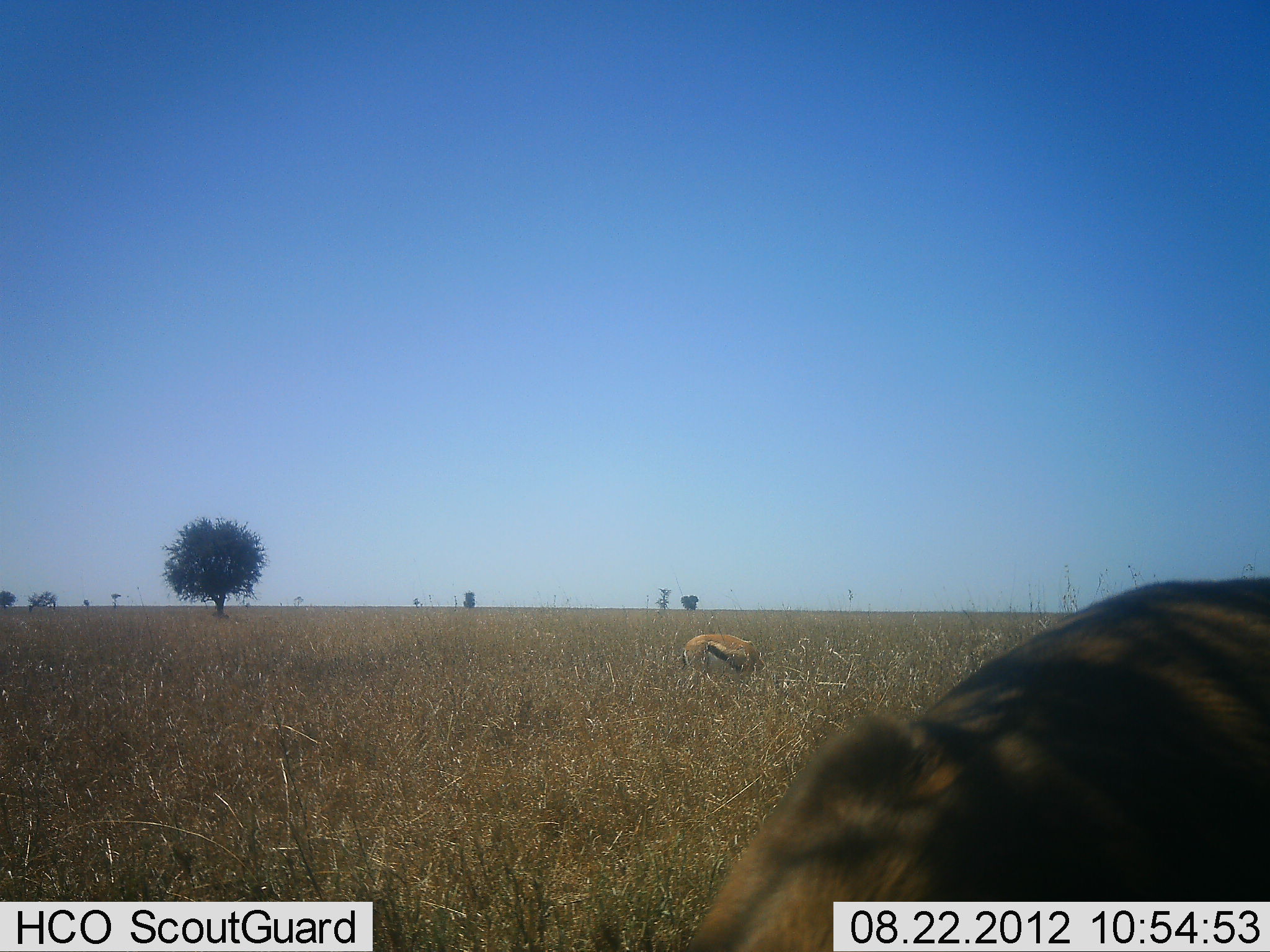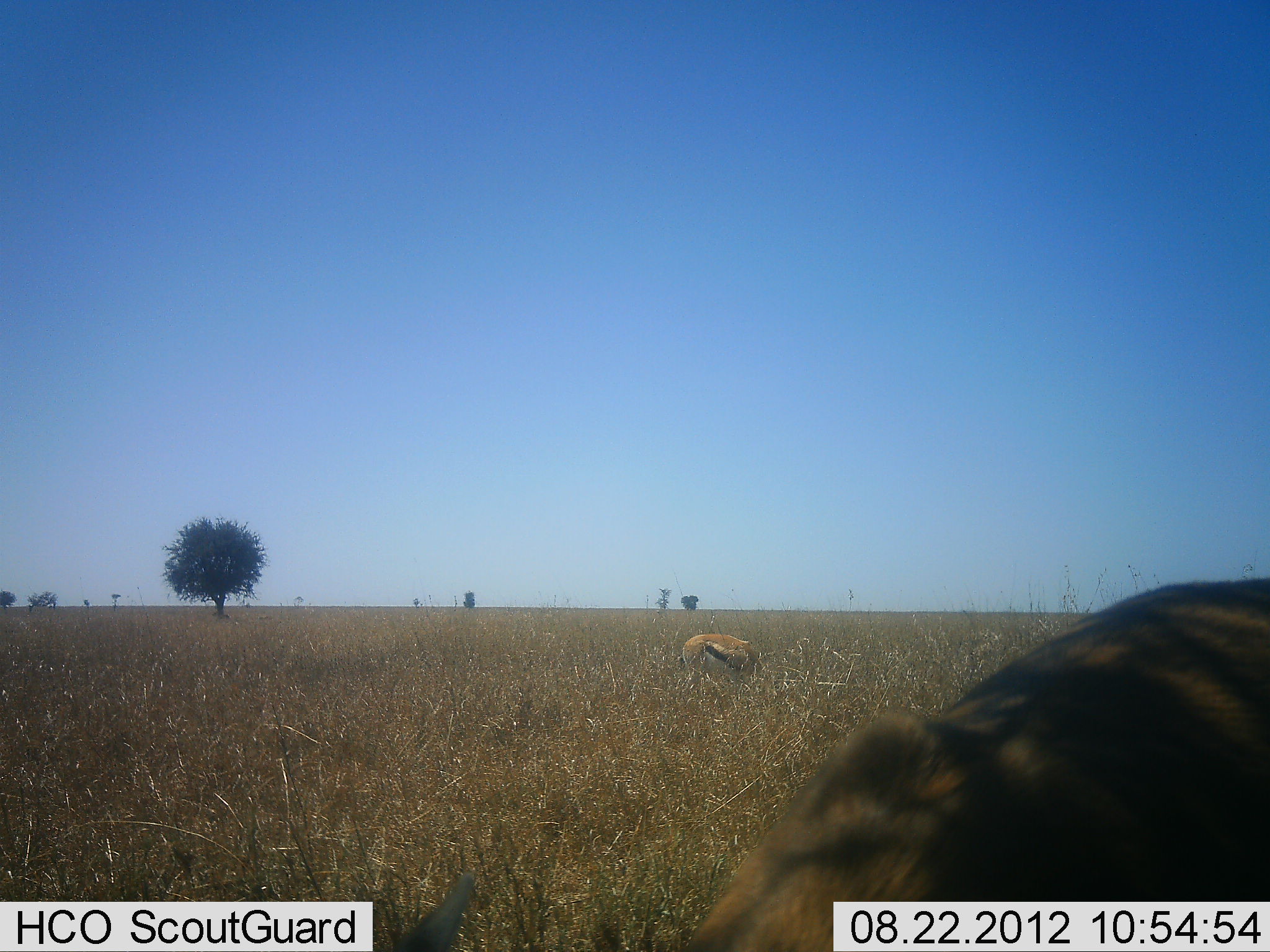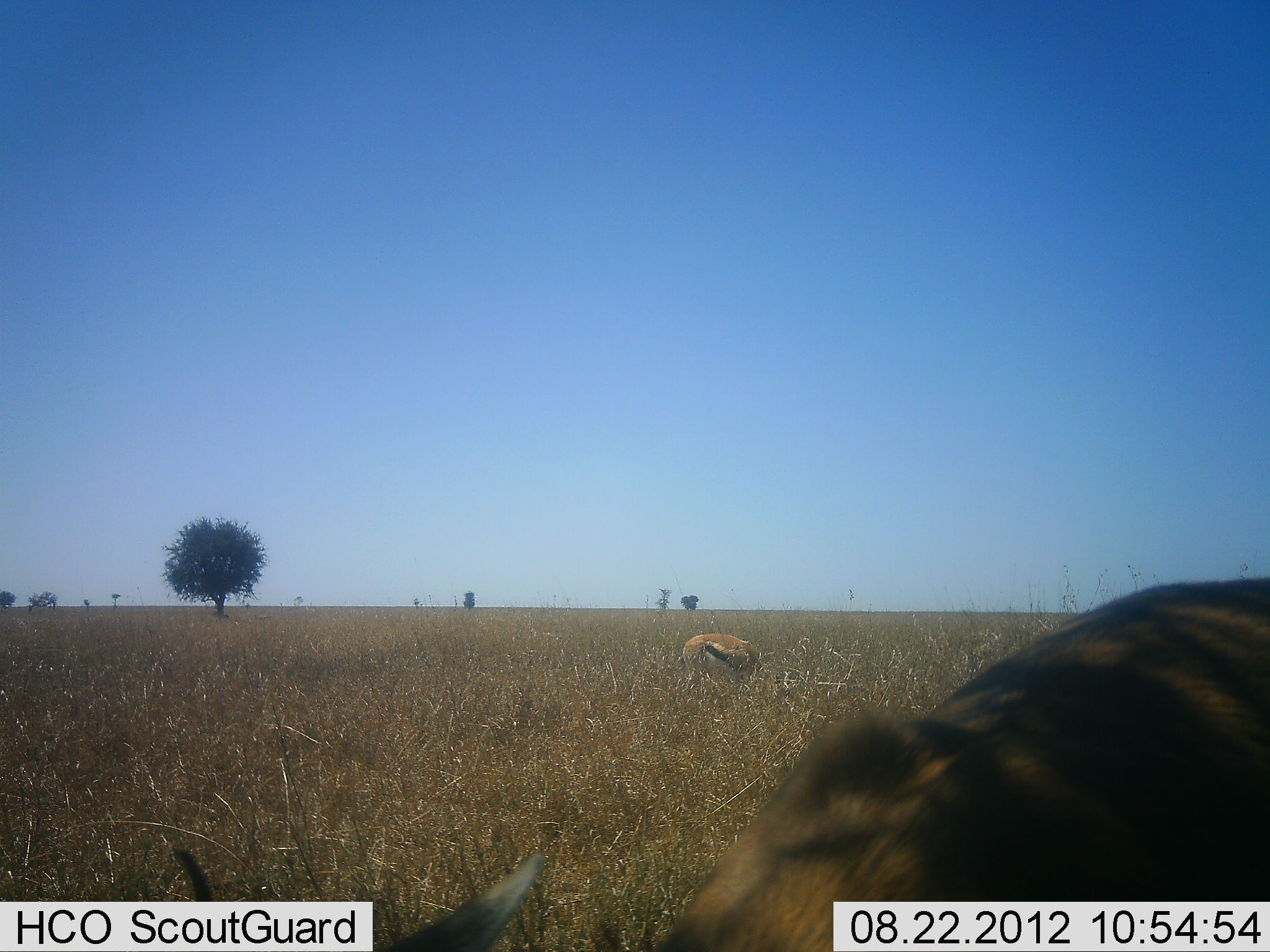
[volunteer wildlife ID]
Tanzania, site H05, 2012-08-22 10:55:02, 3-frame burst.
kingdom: Animalia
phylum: Chordata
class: Mammalia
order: Artiodactyla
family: Bovidae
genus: Eudorcas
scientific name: Eudorcas thomsonii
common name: thomson's gazelle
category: gazellethomsons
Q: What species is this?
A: Gazellethomsons (thomson's gazelle) (Eudorcas thomsonii).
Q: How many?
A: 2.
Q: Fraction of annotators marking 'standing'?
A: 40%.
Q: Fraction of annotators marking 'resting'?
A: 0%.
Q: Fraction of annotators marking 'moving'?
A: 0%.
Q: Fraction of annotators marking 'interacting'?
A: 0%.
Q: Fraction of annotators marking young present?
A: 0%.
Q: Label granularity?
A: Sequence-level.